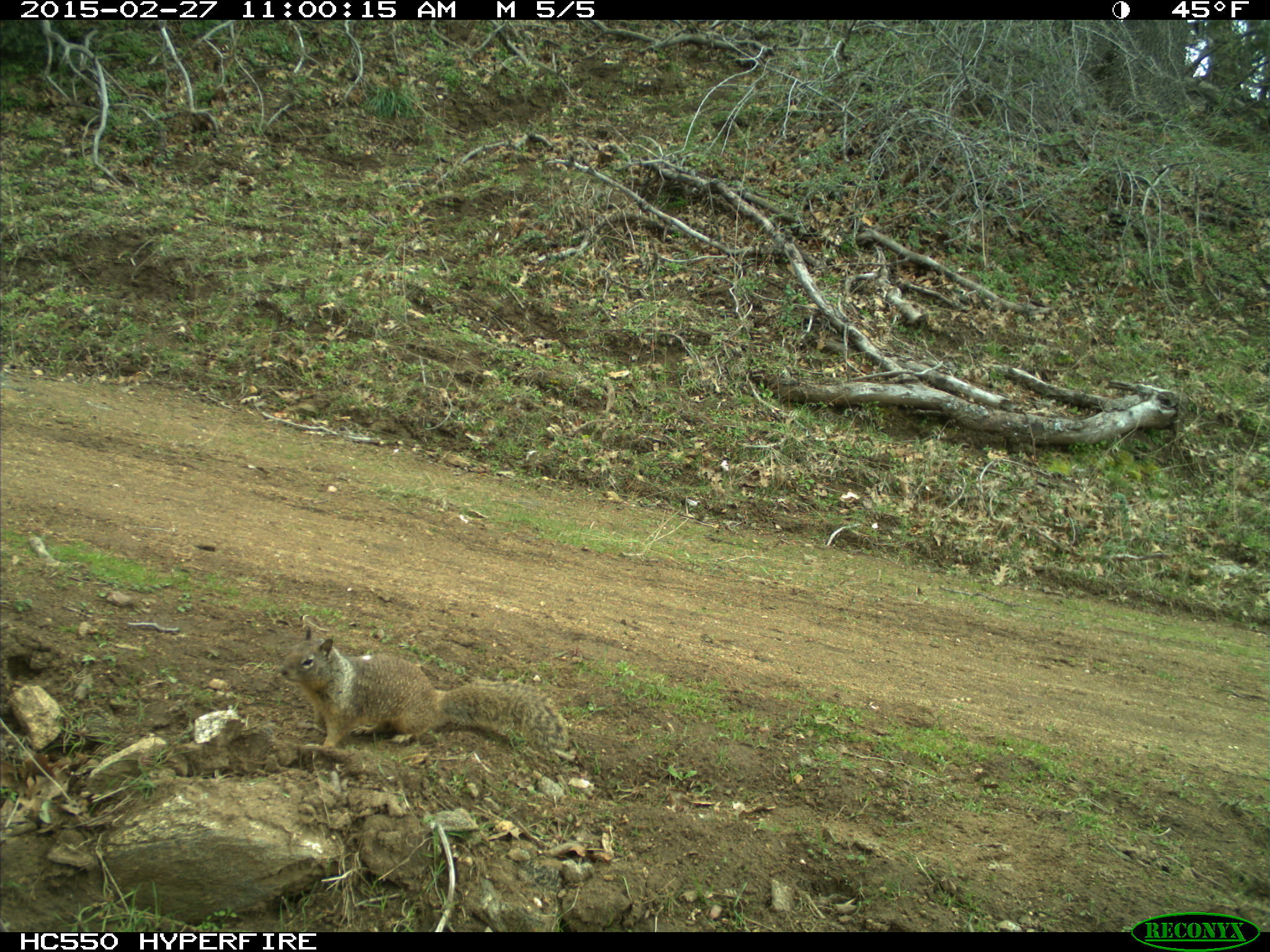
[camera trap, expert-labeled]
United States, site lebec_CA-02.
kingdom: Animalia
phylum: Chordata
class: Mammalia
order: Rodentia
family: Sciuridae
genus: Otospermophilus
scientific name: Otospermophilus beecheyi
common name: california ground squirrel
Otospermophilus beecheyi (california ground squirrel).